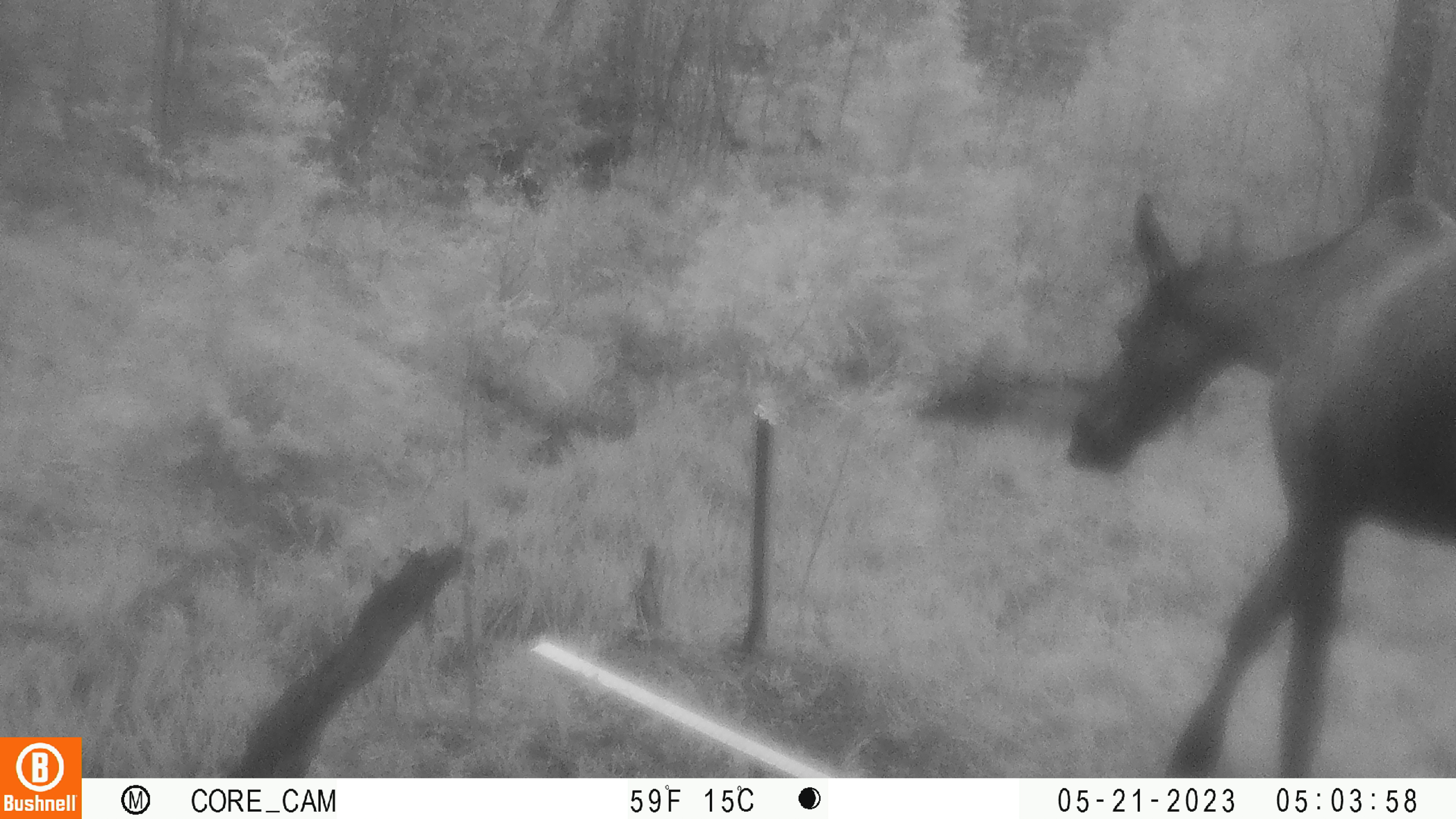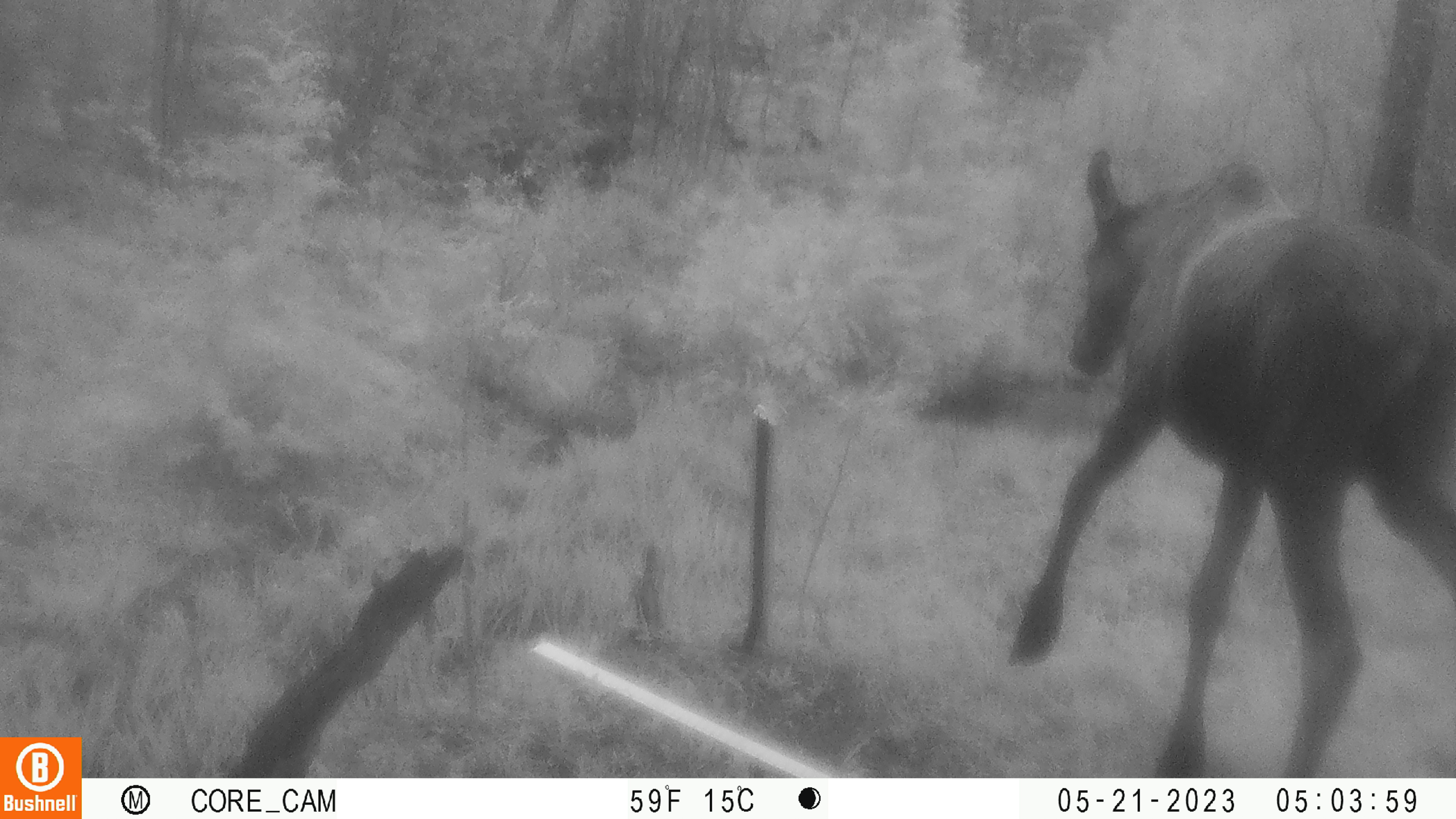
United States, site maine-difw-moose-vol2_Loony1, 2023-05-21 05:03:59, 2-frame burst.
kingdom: Animalia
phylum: Chordata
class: Mammalia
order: Artiodactyla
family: Cervidae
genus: Alces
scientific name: Alces alces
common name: moose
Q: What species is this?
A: Moose (Alces alces).